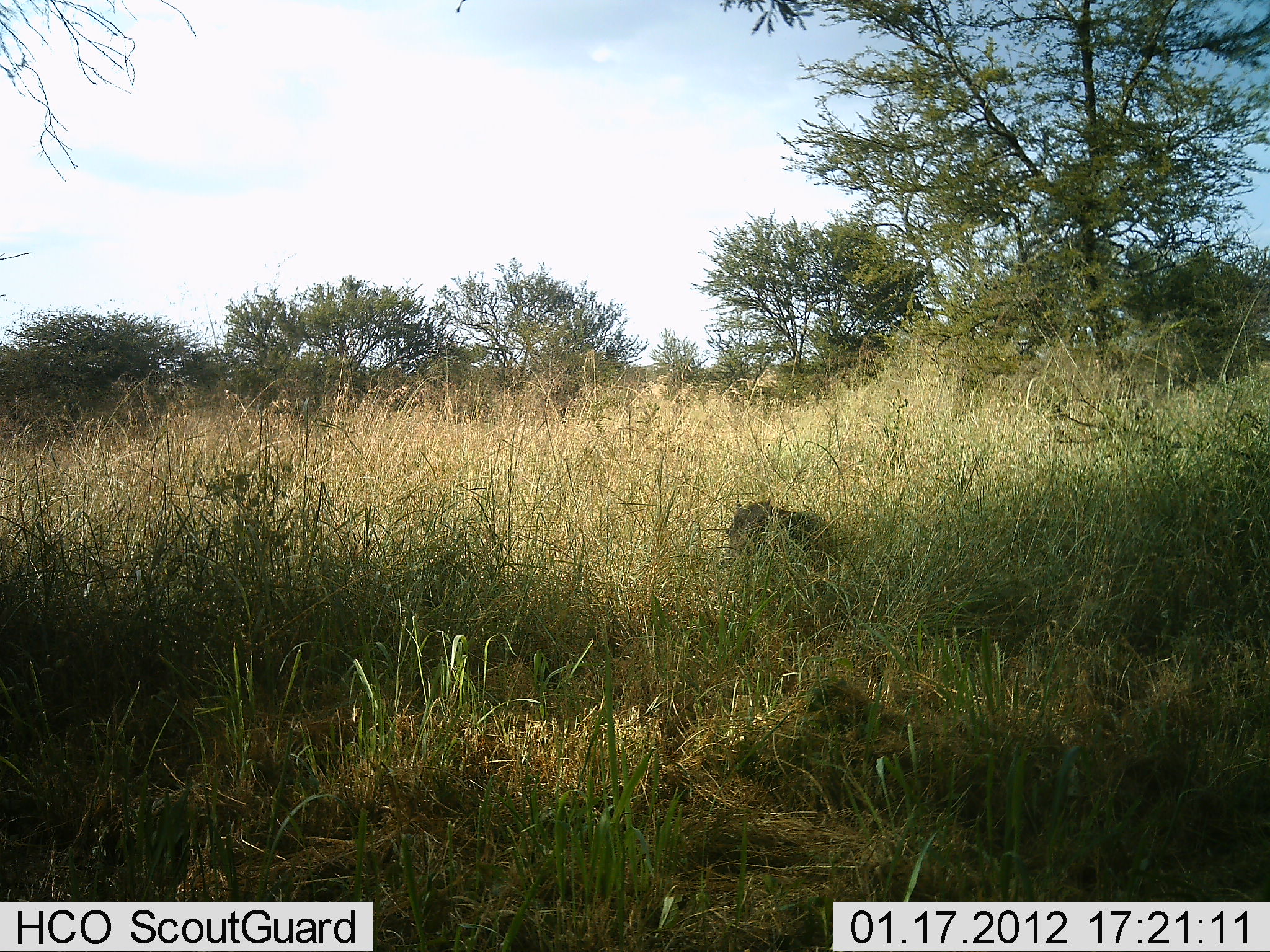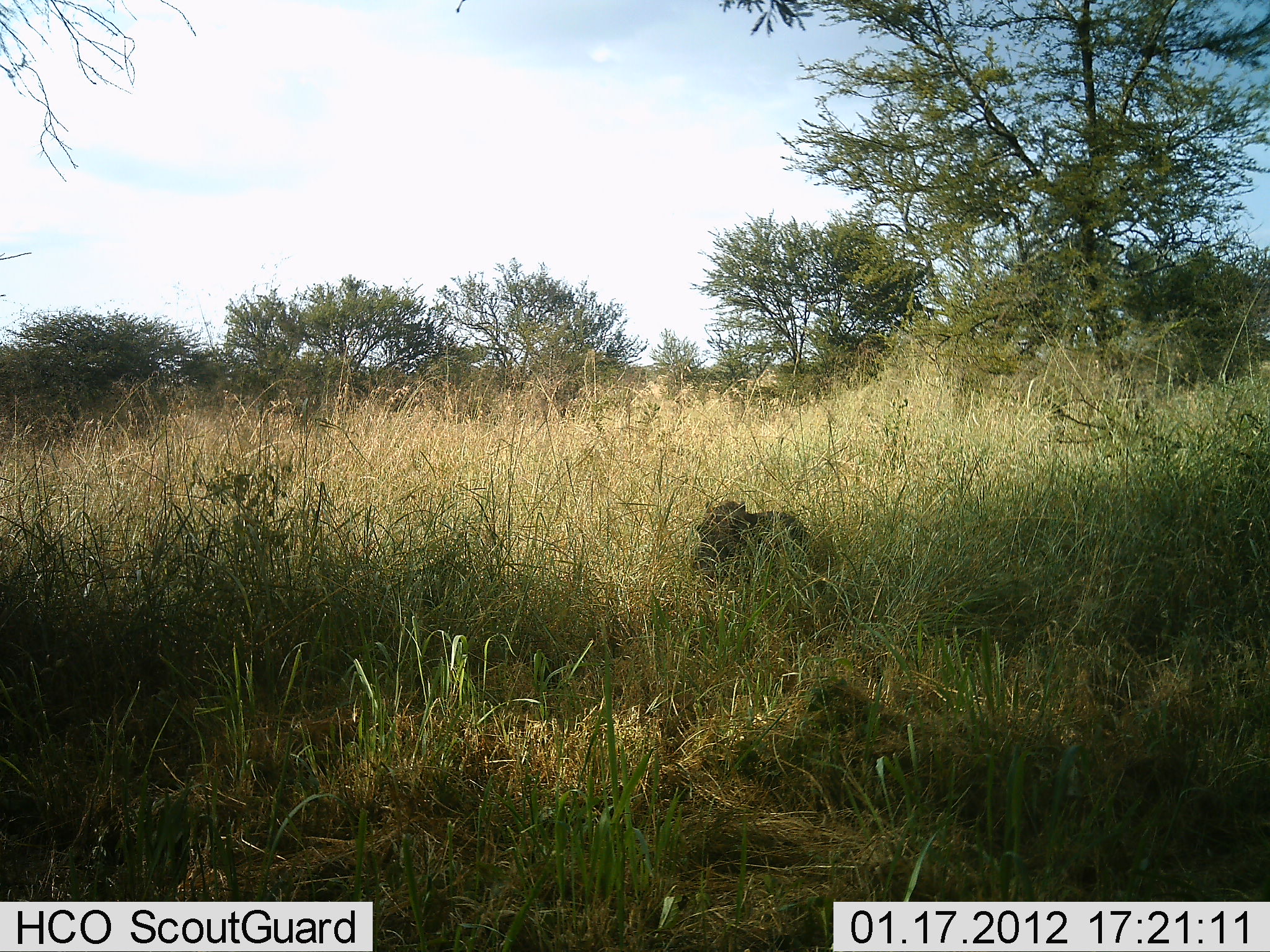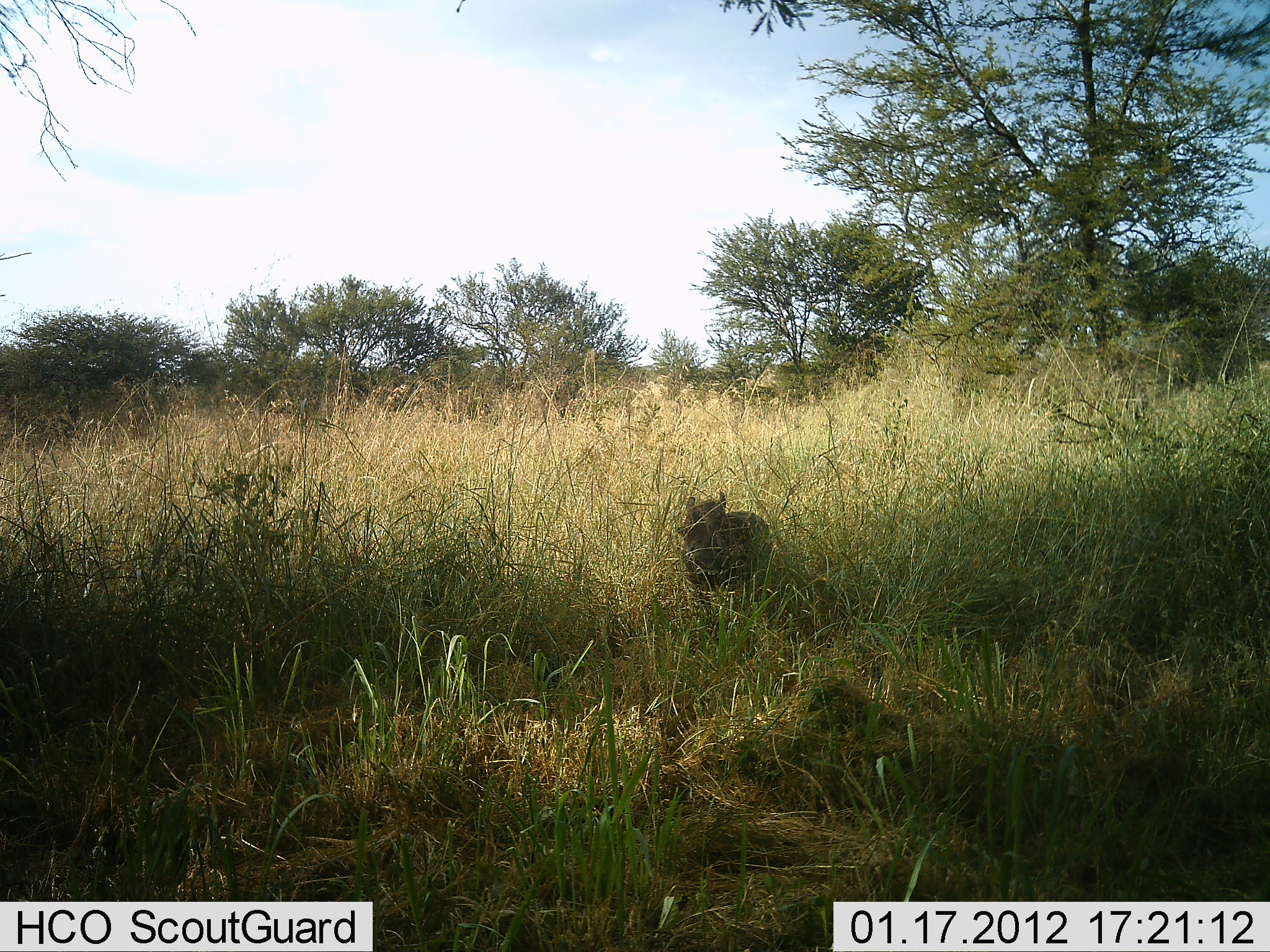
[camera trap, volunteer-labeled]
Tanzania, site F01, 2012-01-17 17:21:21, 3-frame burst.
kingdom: Animalia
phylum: Chordata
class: Mammalia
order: Artiodactyla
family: Suidae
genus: Phacochoerus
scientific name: Phacochoerus africanus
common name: warthog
Warthog (Phacochoerus africanus), count 1. Behavior (volunteer vote fractions): standing 0%, resting 0%, moving 100%, interacting 0%. Young present (vote fraction): 4%. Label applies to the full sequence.